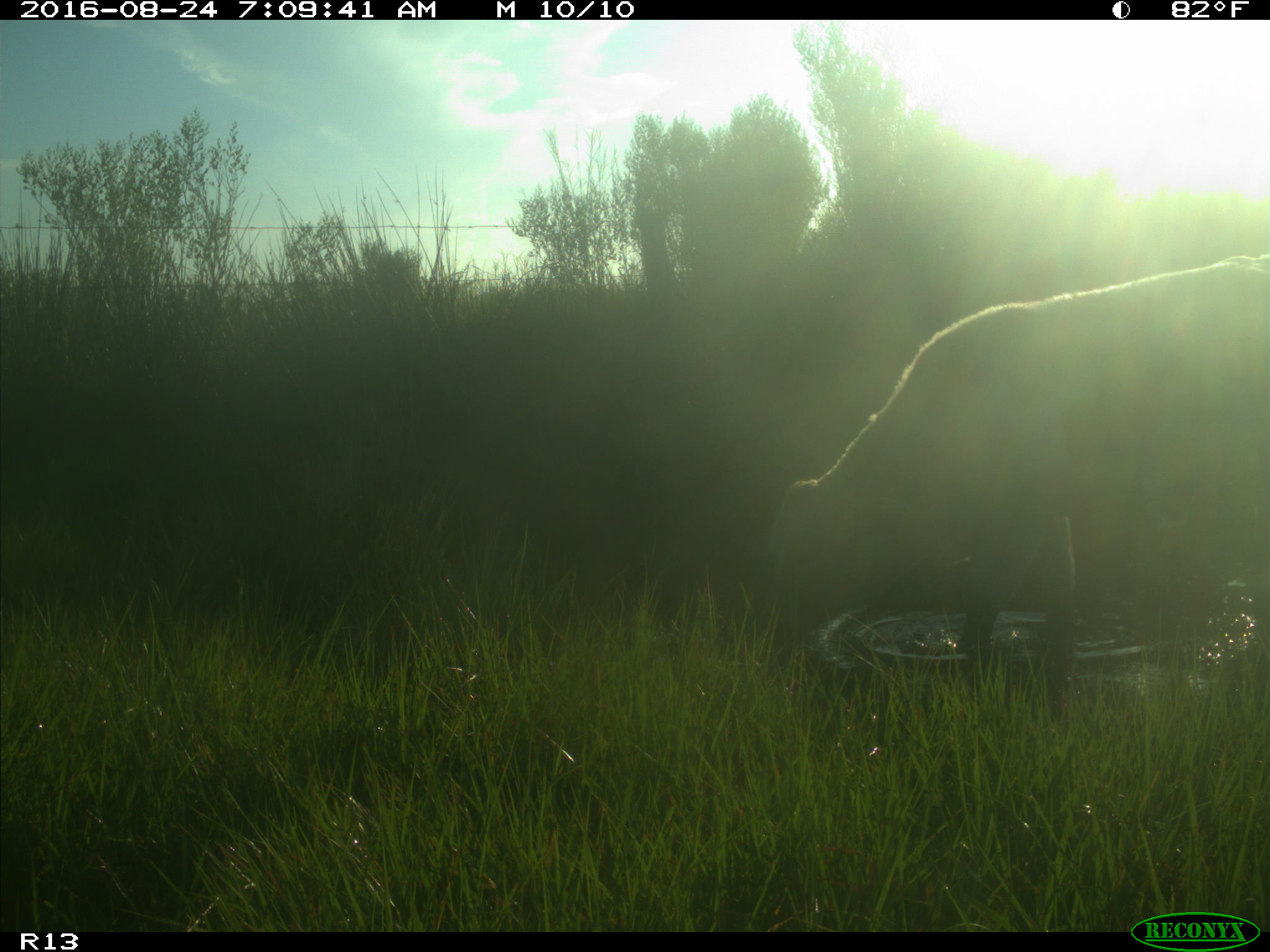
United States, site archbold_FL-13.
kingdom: Animalia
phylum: Chordata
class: Mammalia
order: Artiodactyla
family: Bovidae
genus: Bos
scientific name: Bos taurus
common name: domestic cow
Bos taurus (domestic cow).